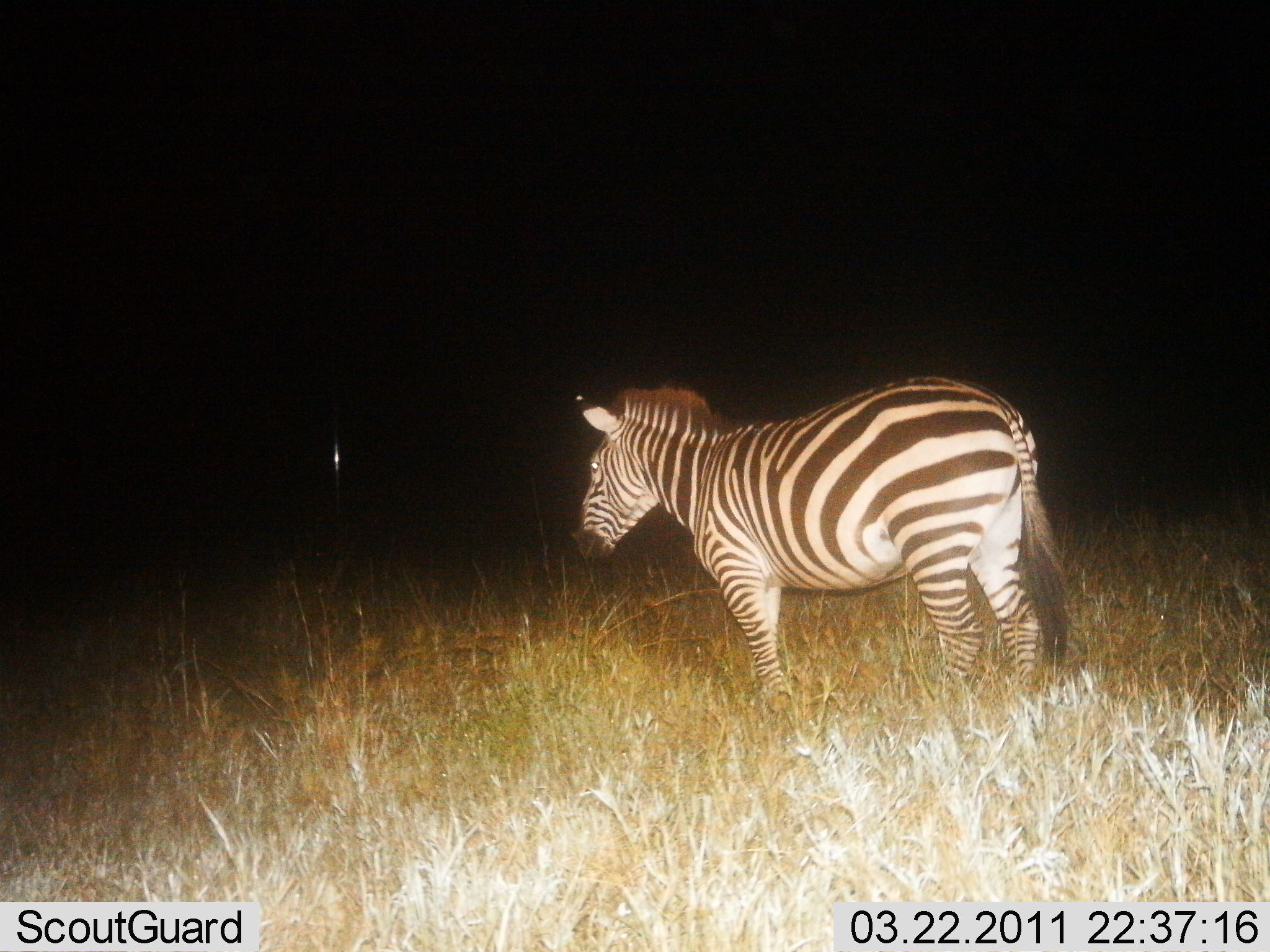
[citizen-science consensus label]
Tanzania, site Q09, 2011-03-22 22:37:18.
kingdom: Animalia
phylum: Chordata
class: Mammalia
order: Perissodactyla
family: Equidae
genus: Equus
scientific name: Equus quagga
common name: plains zebra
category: zebra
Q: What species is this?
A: Zebra (plains zebra) (Equus quagga).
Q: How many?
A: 1.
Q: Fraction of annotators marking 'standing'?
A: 100%.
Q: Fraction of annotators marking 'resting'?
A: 0%.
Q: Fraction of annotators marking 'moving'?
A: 0%.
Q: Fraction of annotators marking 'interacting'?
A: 0%.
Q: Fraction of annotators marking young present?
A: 0%.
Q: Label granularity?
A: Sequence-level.